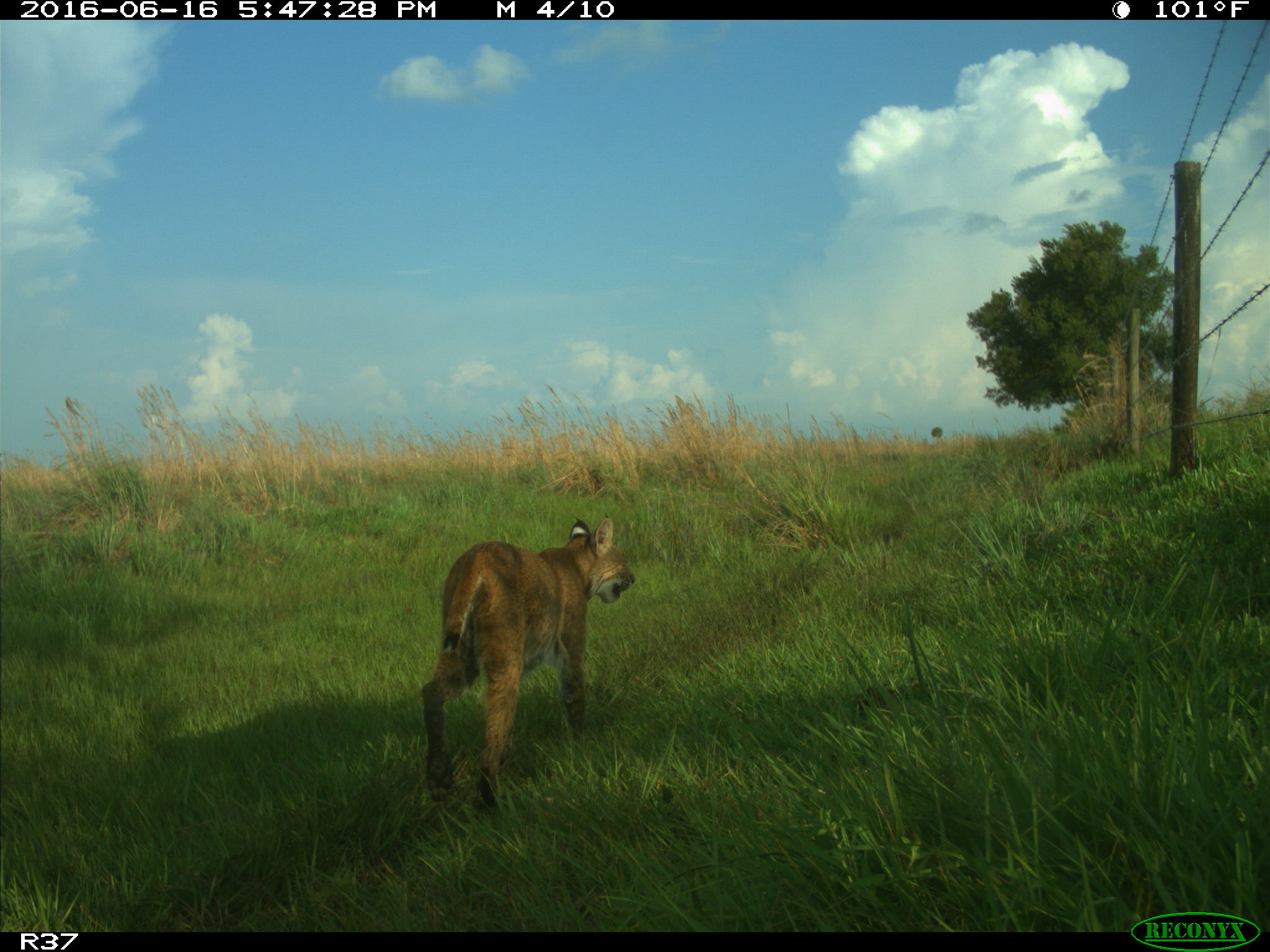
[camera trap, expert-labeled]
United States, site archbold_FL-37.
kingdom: Animalia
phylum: Chordata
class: Mammalia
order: Carnivora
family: Felidae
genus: Lynx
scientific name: Lynx rufus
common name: bobcat